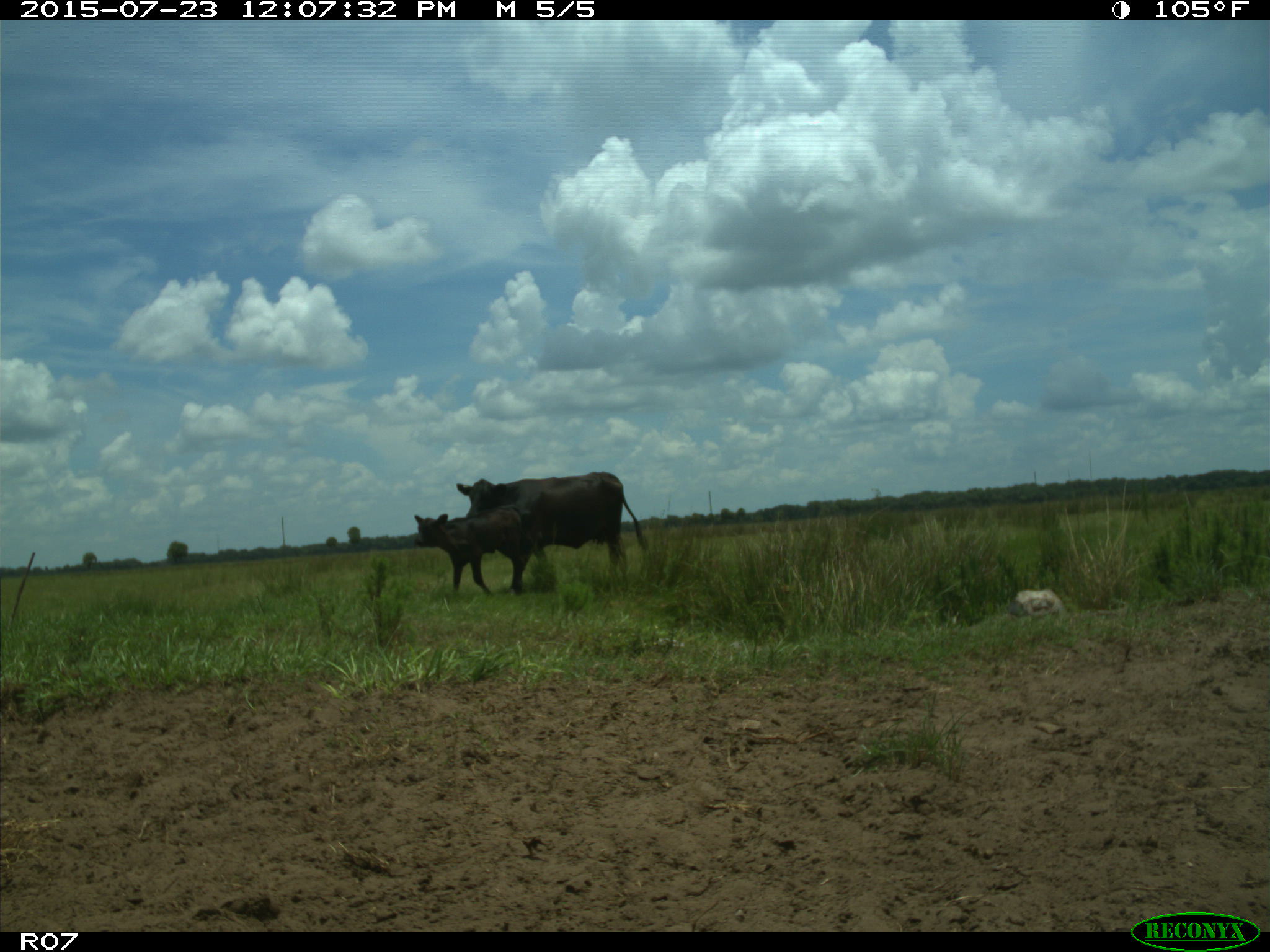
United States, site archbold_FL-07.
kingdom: Animalia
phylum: Chordata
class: Mammalia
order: Artiodactyla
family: Bovidae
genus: Bos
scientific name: Bos taurus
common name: domestic cow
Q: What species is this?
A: Bos taurus (domestic cow).